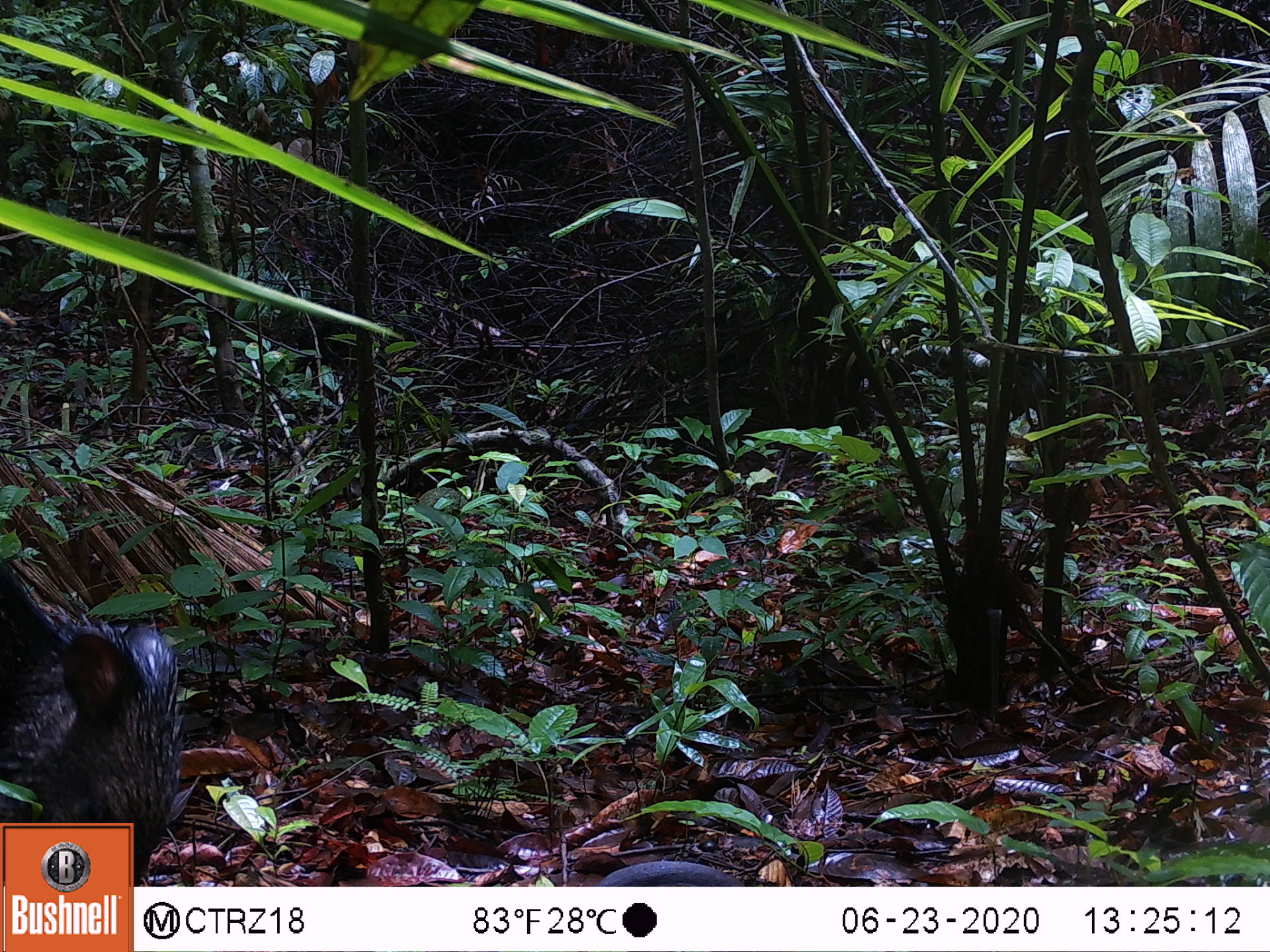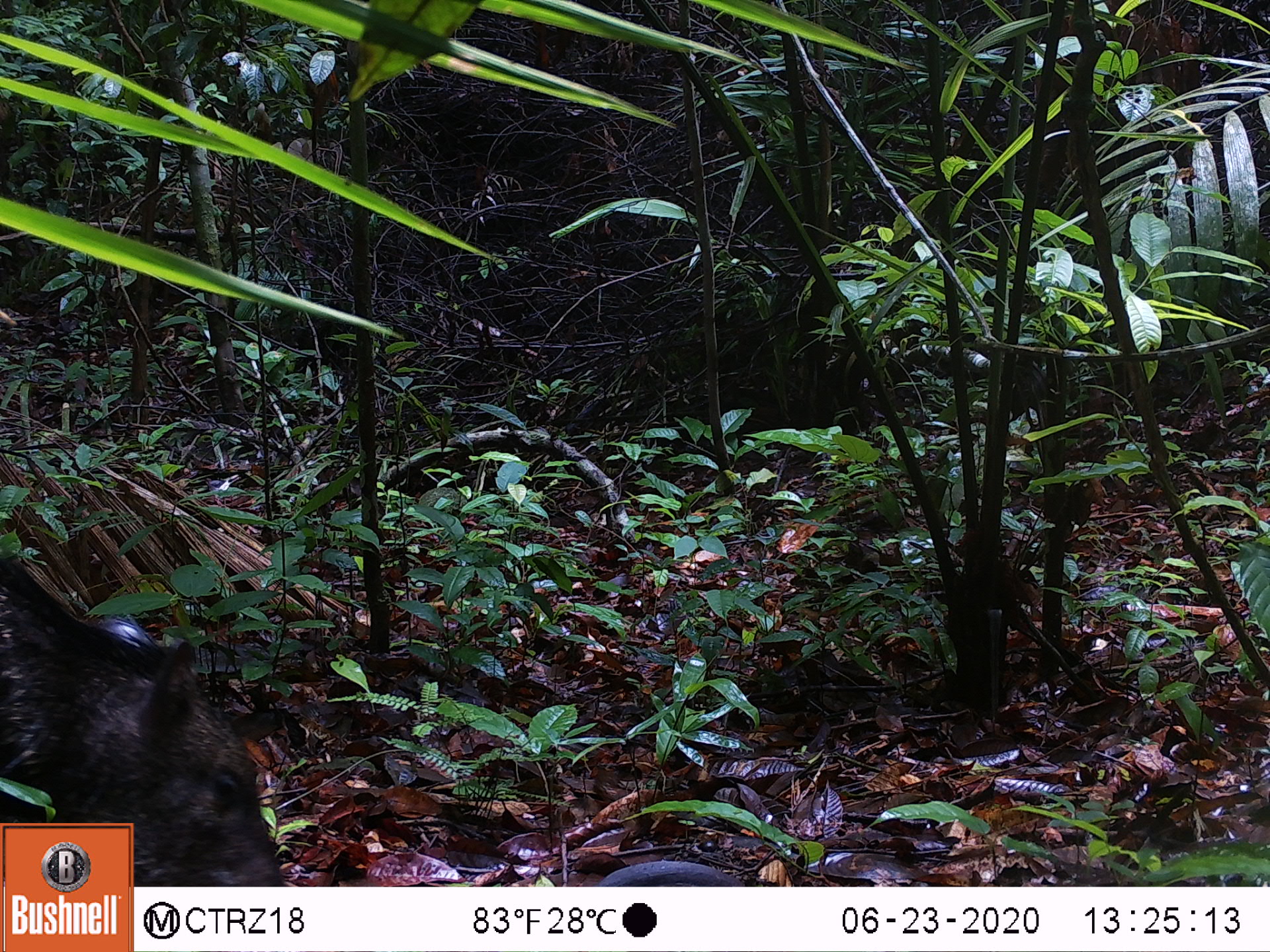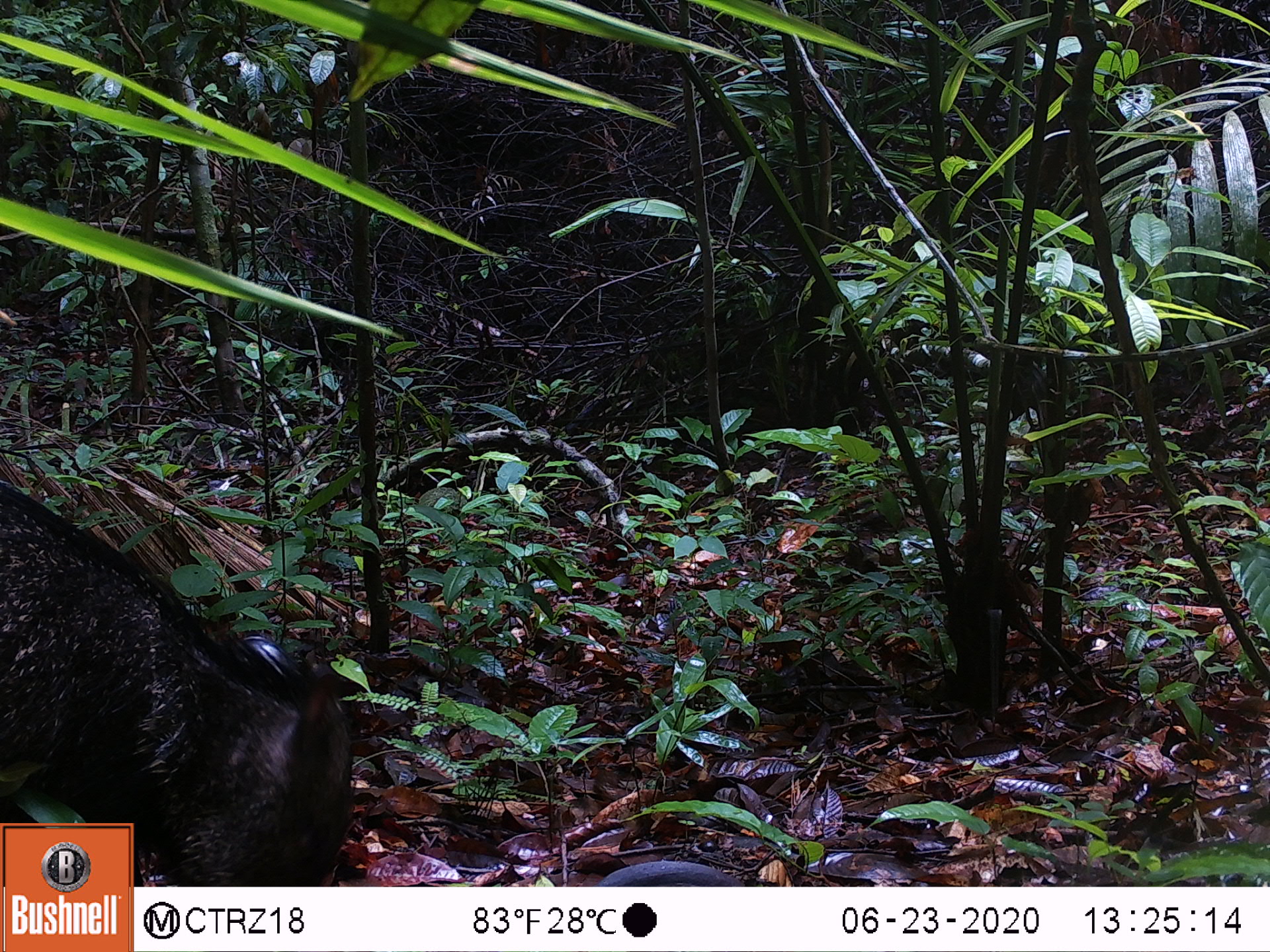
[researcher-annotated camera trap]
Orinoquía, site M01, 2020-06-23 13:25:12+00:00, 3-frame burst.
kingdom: Animalia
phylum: Chordata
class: Mammalia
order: Artiodactyla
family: Tayassuidae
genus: Pecari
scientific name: Pecari tajacu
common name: collared peccary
Collared peccary (Pecari tajacu).